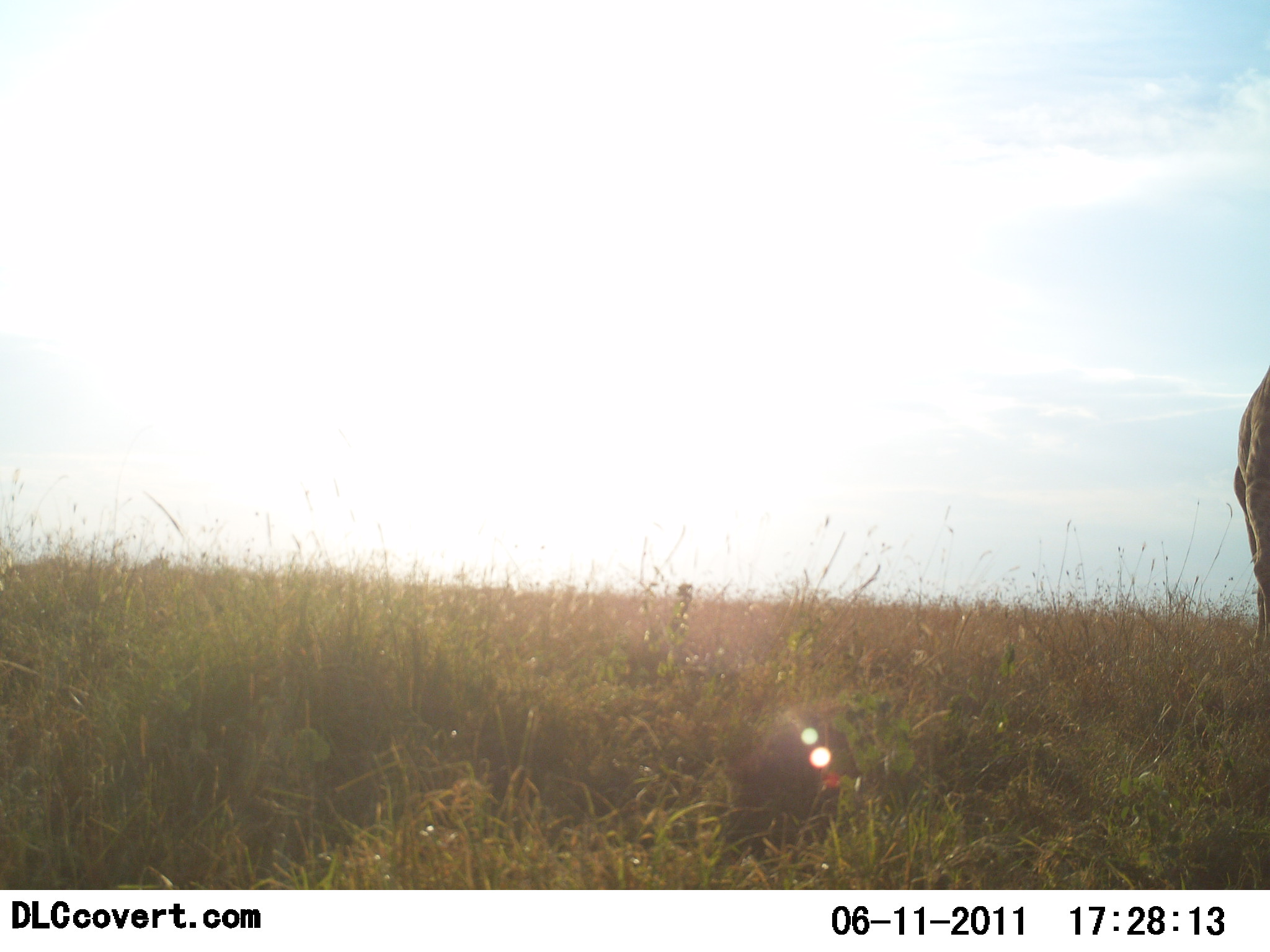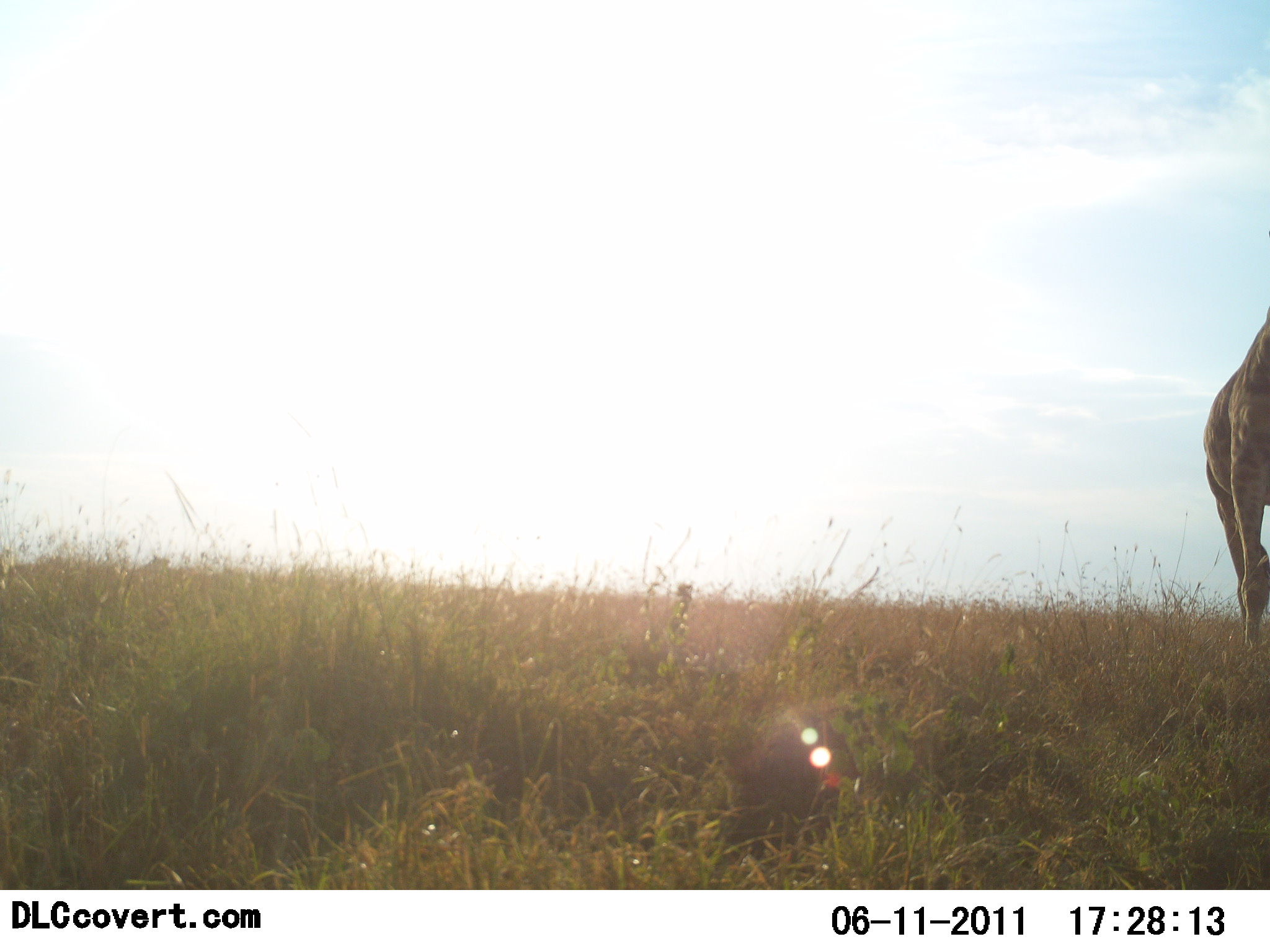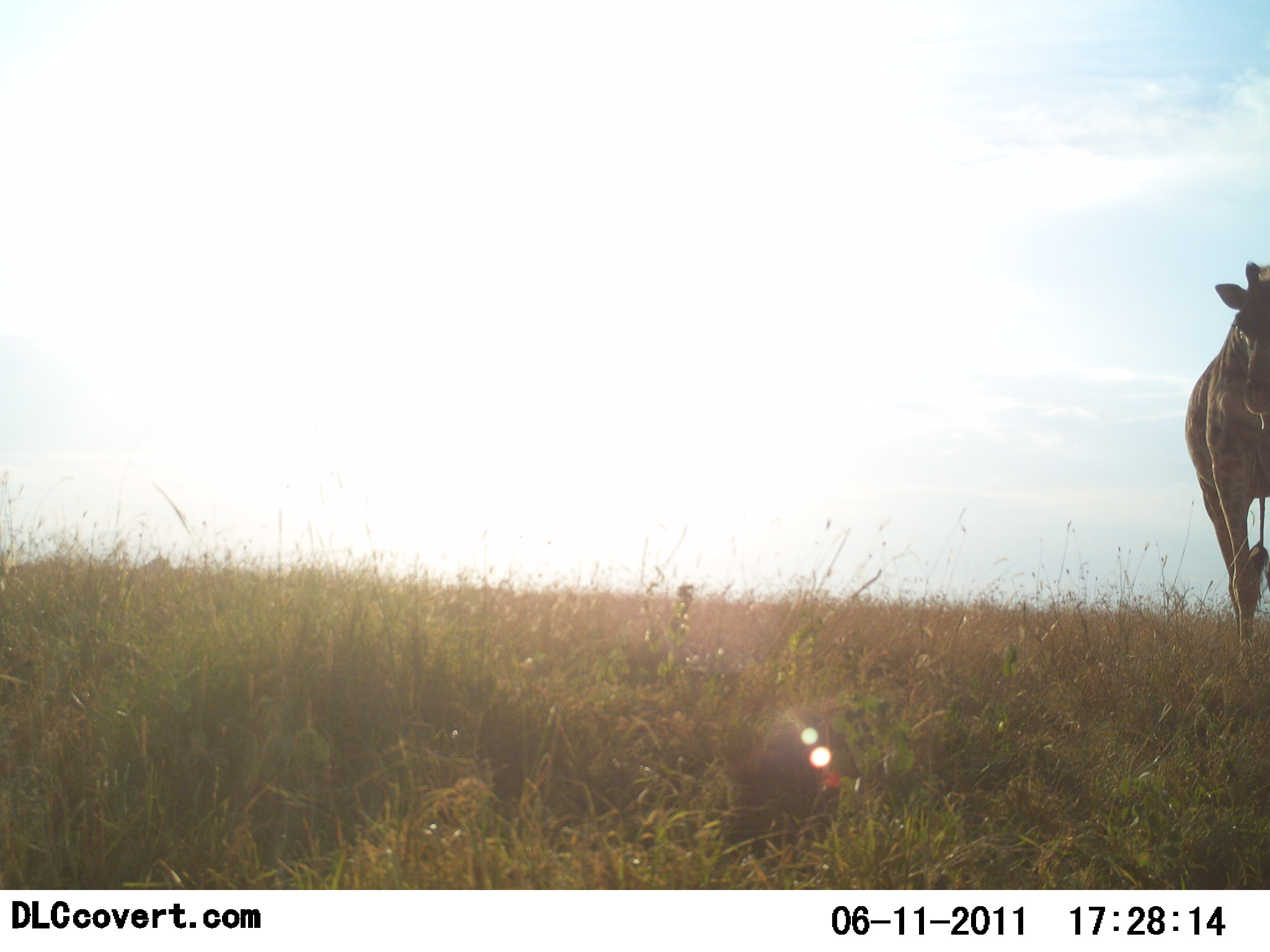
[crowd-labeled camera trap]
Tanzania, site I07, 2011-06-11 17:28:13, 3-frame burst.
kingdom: Animalia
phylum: Chordata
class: Mammalia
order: Artiodactyla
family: Giraffidae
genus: Giraffa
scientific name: Giraffa camelopardalis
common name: giraffe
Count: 1.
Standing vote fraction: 27%.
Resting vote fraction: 0%.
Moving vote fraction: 64%.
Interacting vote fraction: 0%.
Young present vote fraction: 0%.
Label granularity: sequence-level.